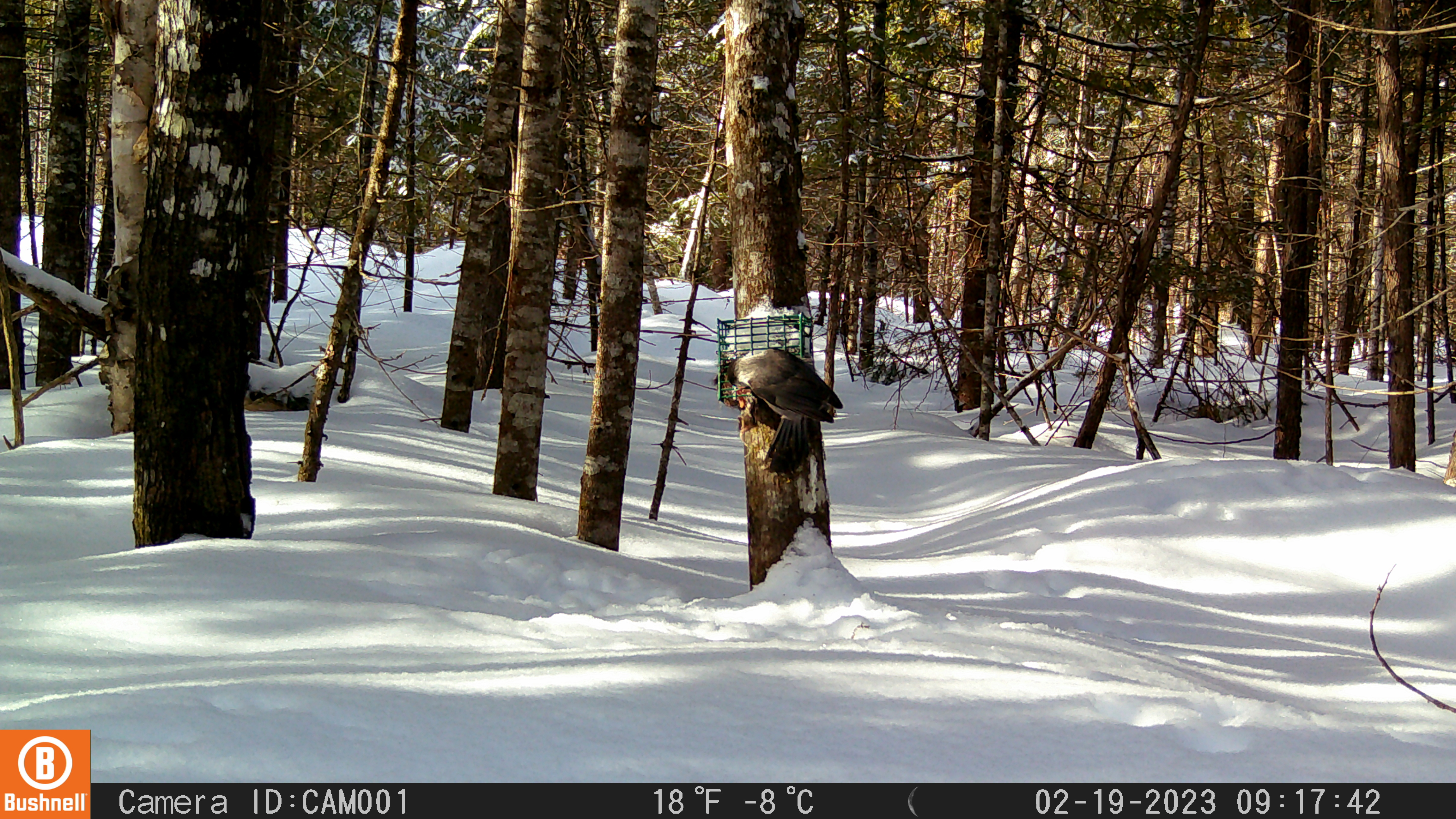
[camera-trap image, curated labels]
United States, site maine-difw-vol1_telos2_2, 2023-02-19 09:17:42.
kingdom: Animalia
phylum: Chordata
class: Aves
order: Passeriformes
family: Corvidae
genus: Perisoreus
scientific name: Perisoreus canadensis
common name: canada jay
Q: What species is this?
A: Canada jay (Perisoreus canadensis).